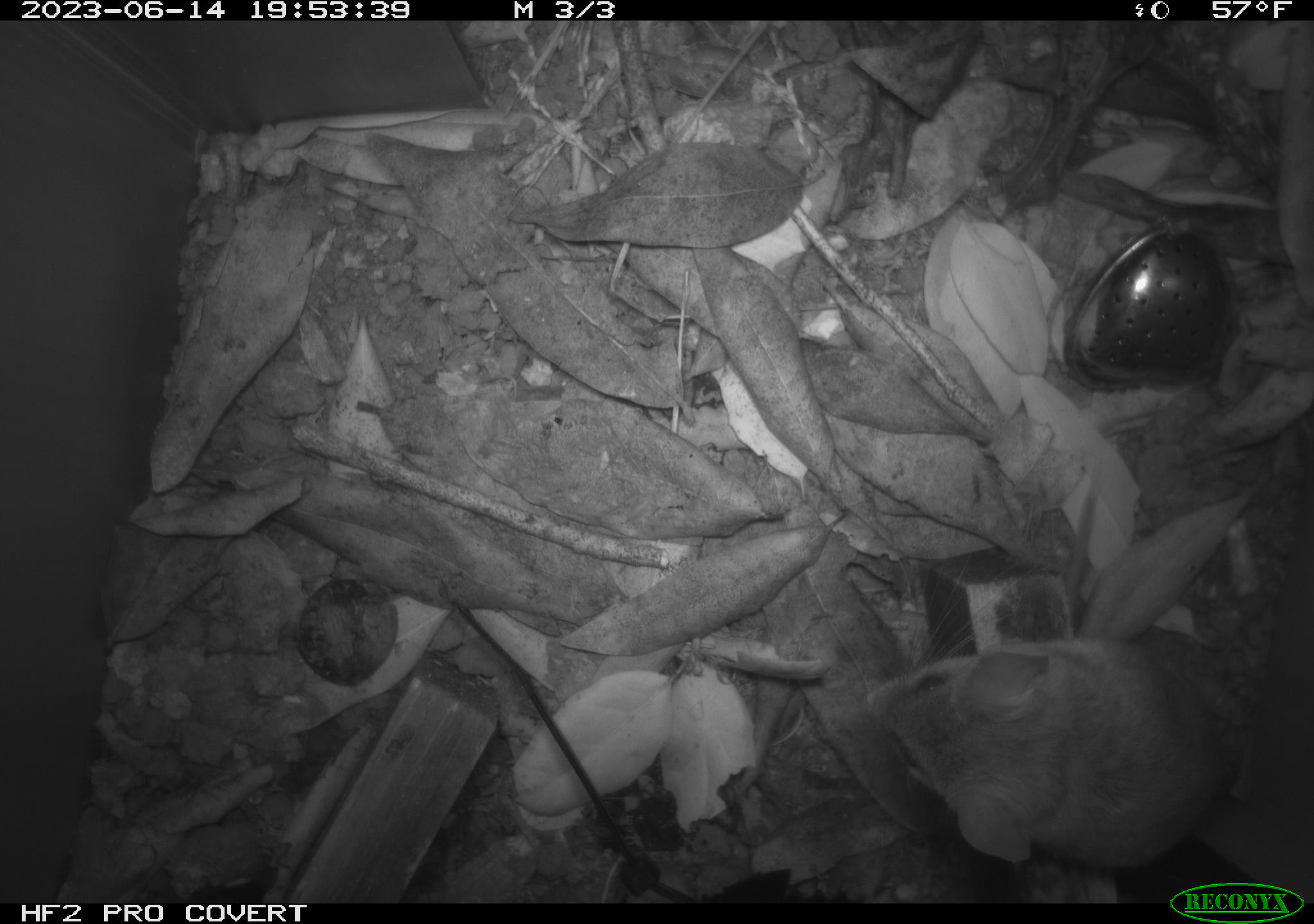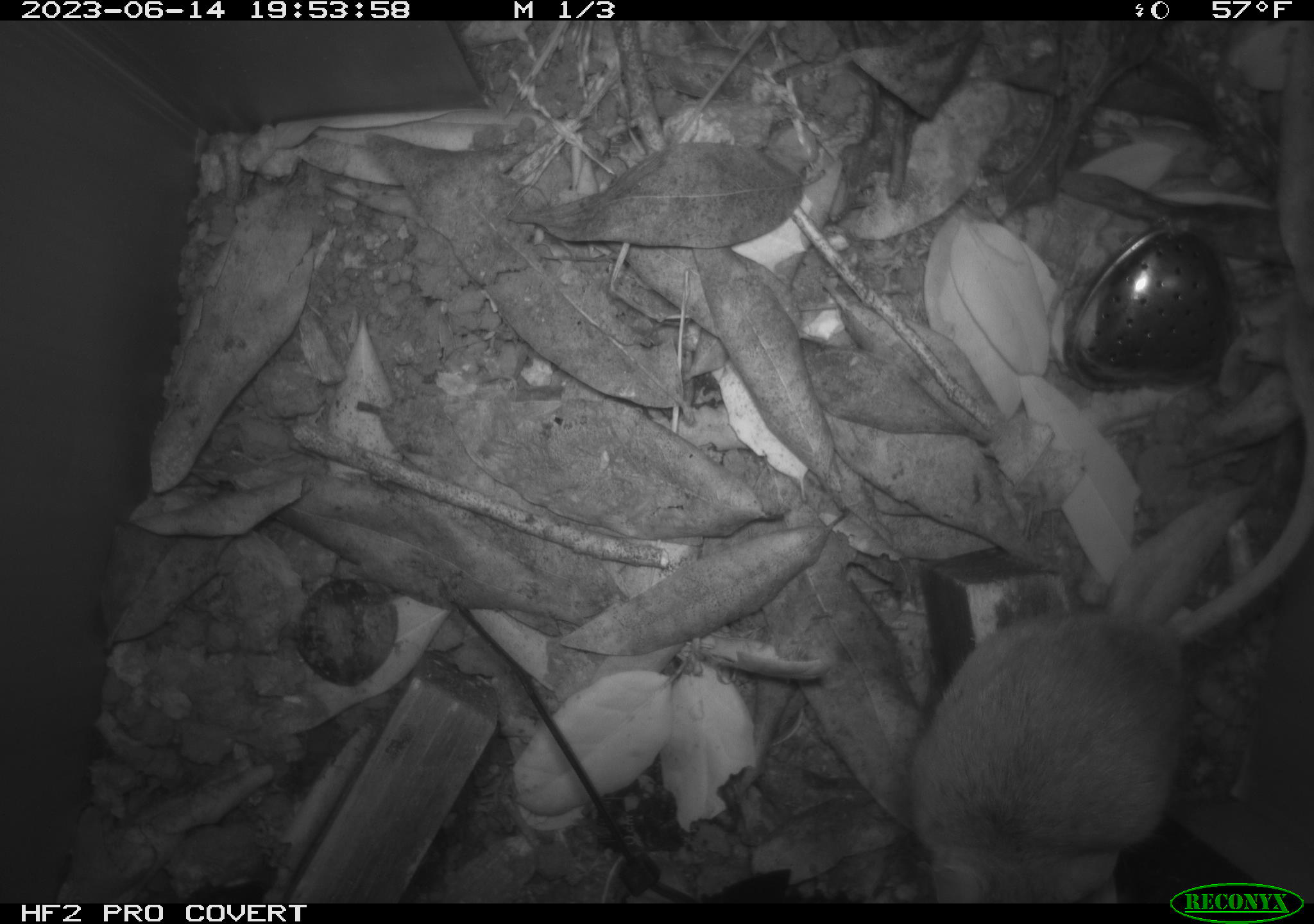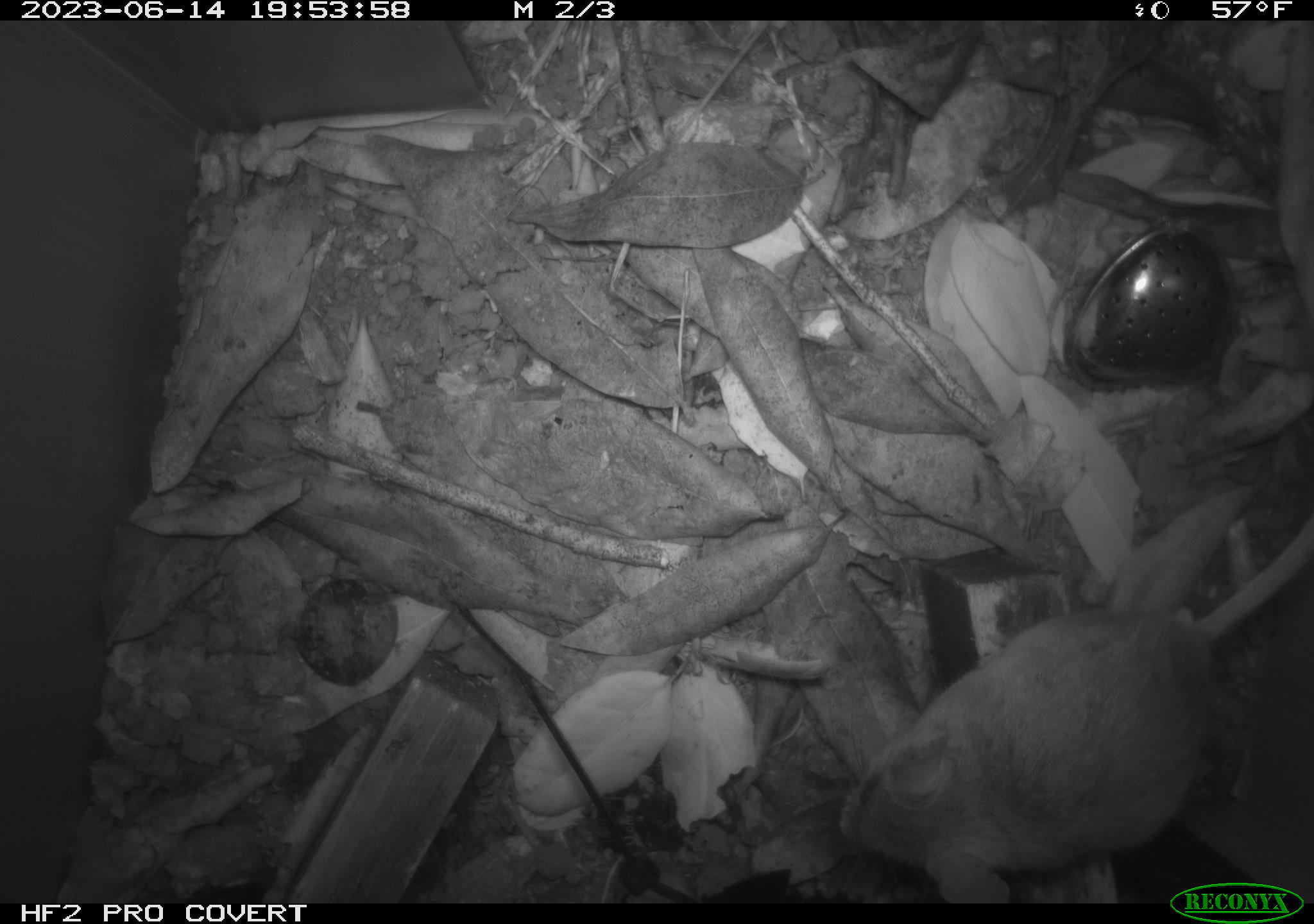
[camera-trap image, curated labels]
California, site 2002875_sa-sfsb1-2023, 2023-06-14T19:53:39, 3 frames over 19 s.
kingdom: Animalia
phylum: Chordata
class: Mammalia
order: Rodentia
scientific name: Rodentia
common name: mouse species